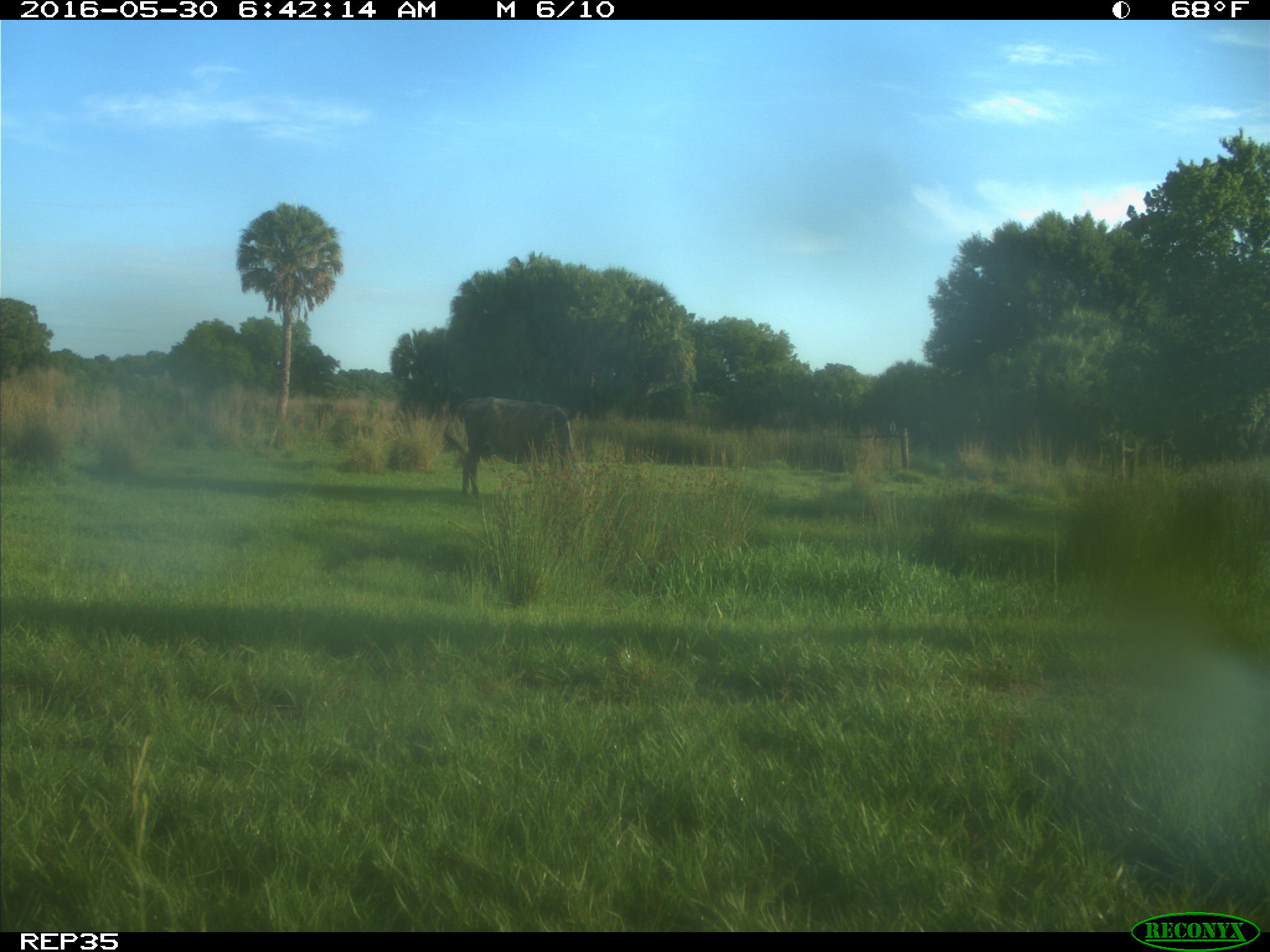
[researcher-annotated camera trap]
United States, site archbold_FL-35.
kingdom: Animalia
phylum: Chordata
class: Mammalia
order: Artiodactyla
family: Bovidae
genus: Bos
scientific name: Bos taurus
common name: domestic cow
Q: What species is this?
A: Bos taurus (domestic cow).